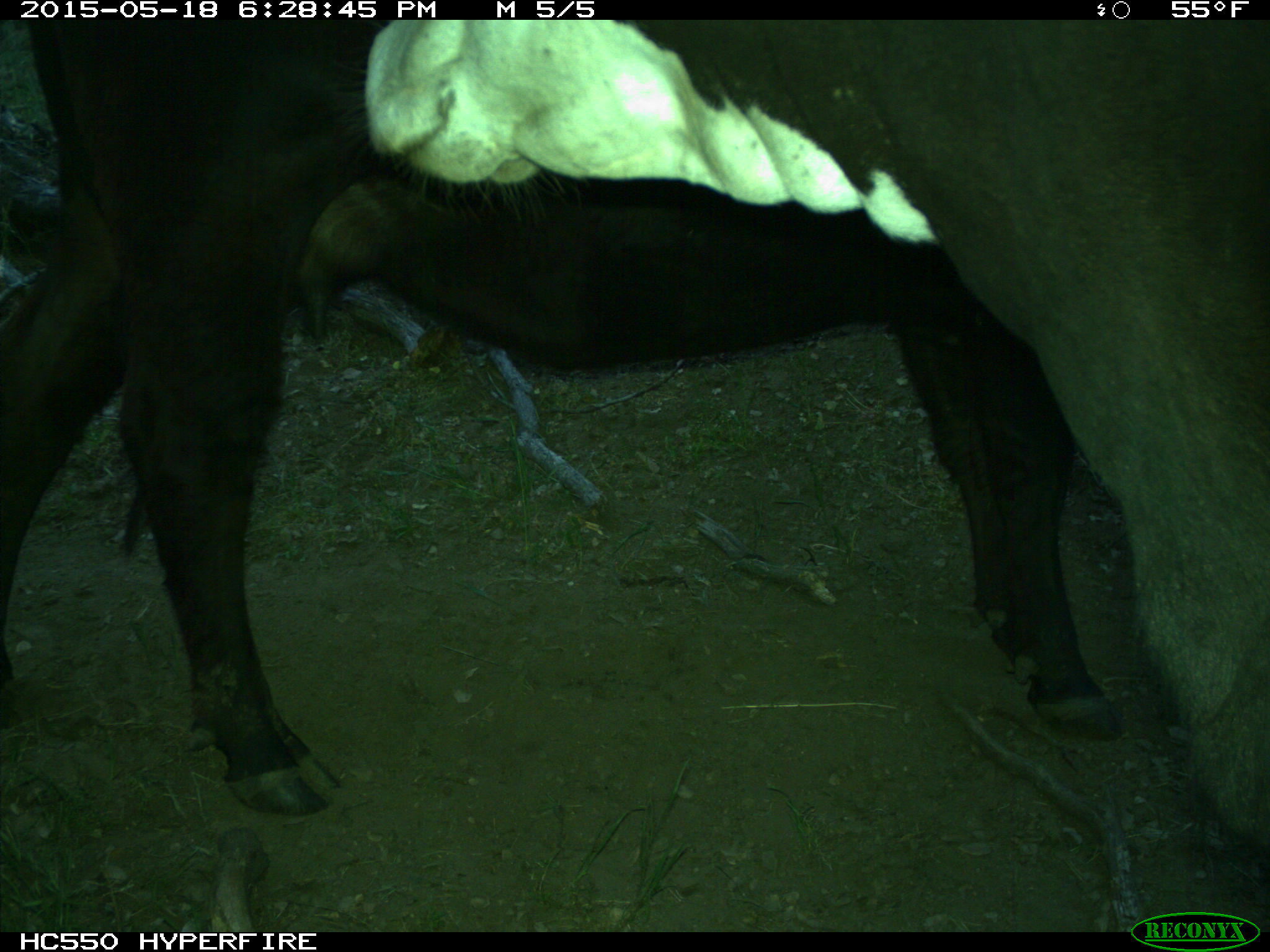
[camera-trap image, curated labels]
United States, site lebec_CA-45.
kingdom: Animalia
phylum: Chordata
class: Mammalia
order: Artiodactyla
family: Bovidae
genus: Bos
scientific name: Bos taurus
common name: domestic cow